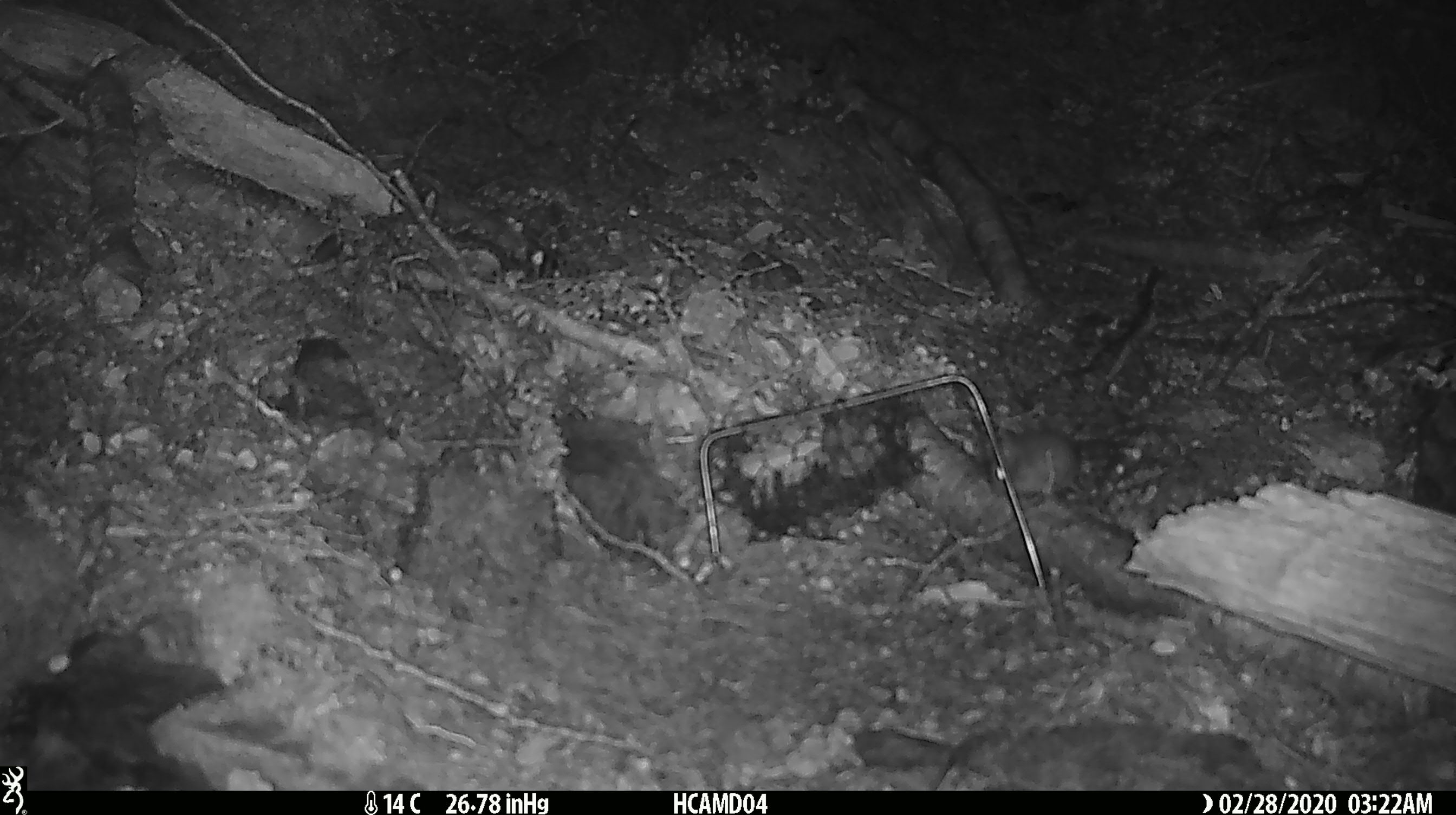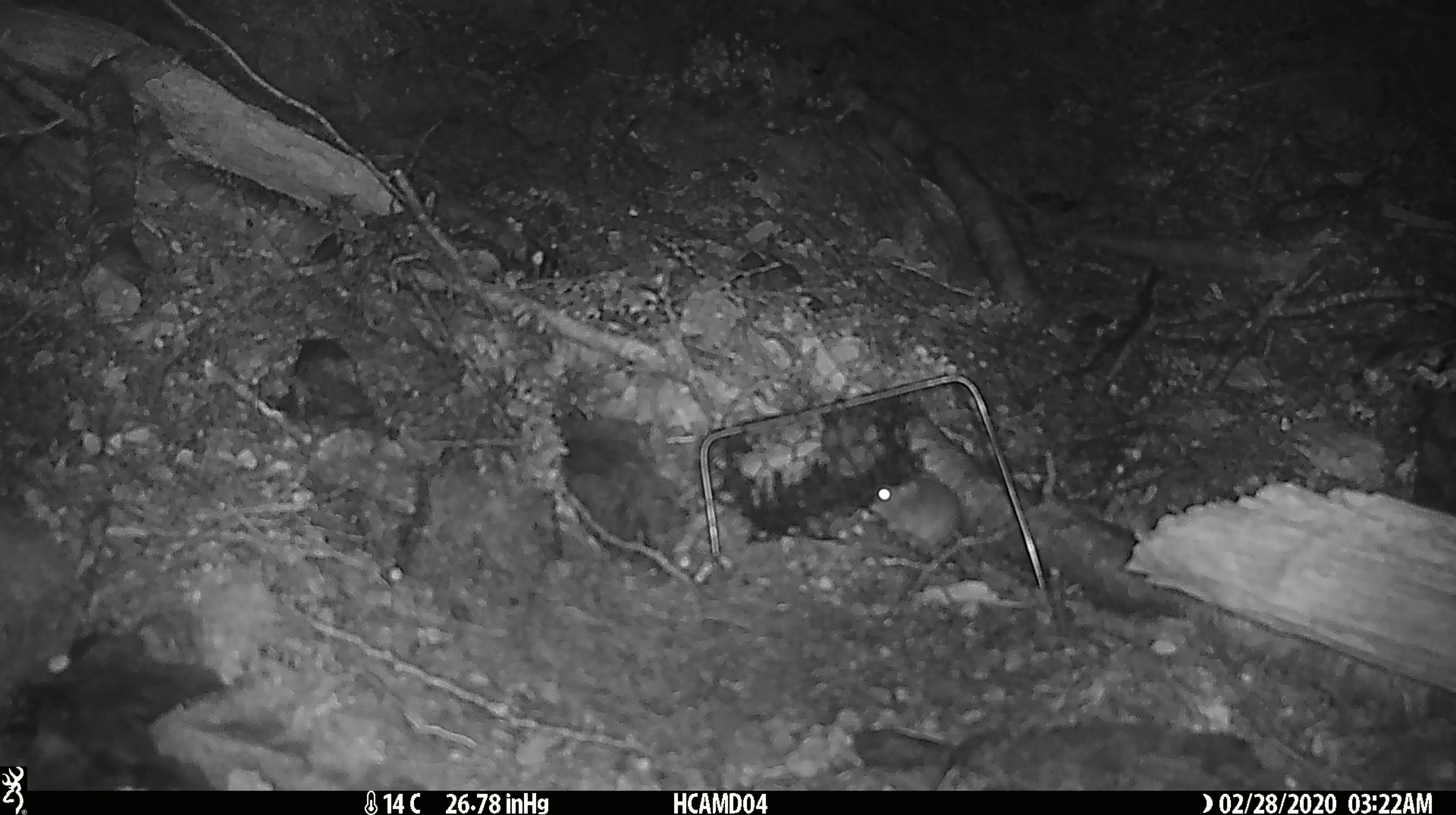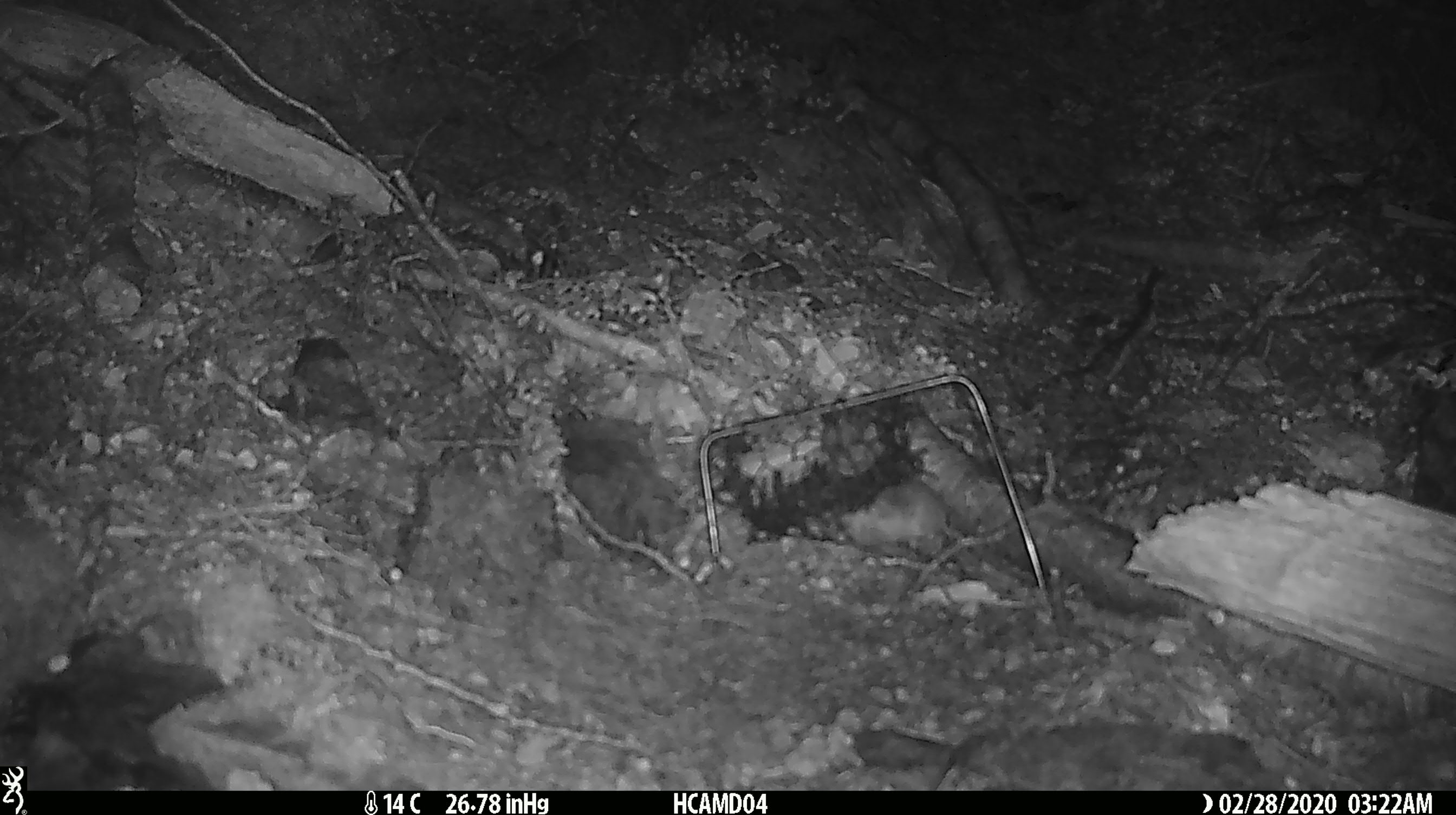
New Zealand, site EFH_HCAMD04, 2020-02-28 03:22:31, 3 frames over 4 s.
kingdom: Animalia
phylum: Chordata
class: Mammalia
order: Rodentia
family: Muridae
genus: Mus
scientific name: Mus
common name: mouse